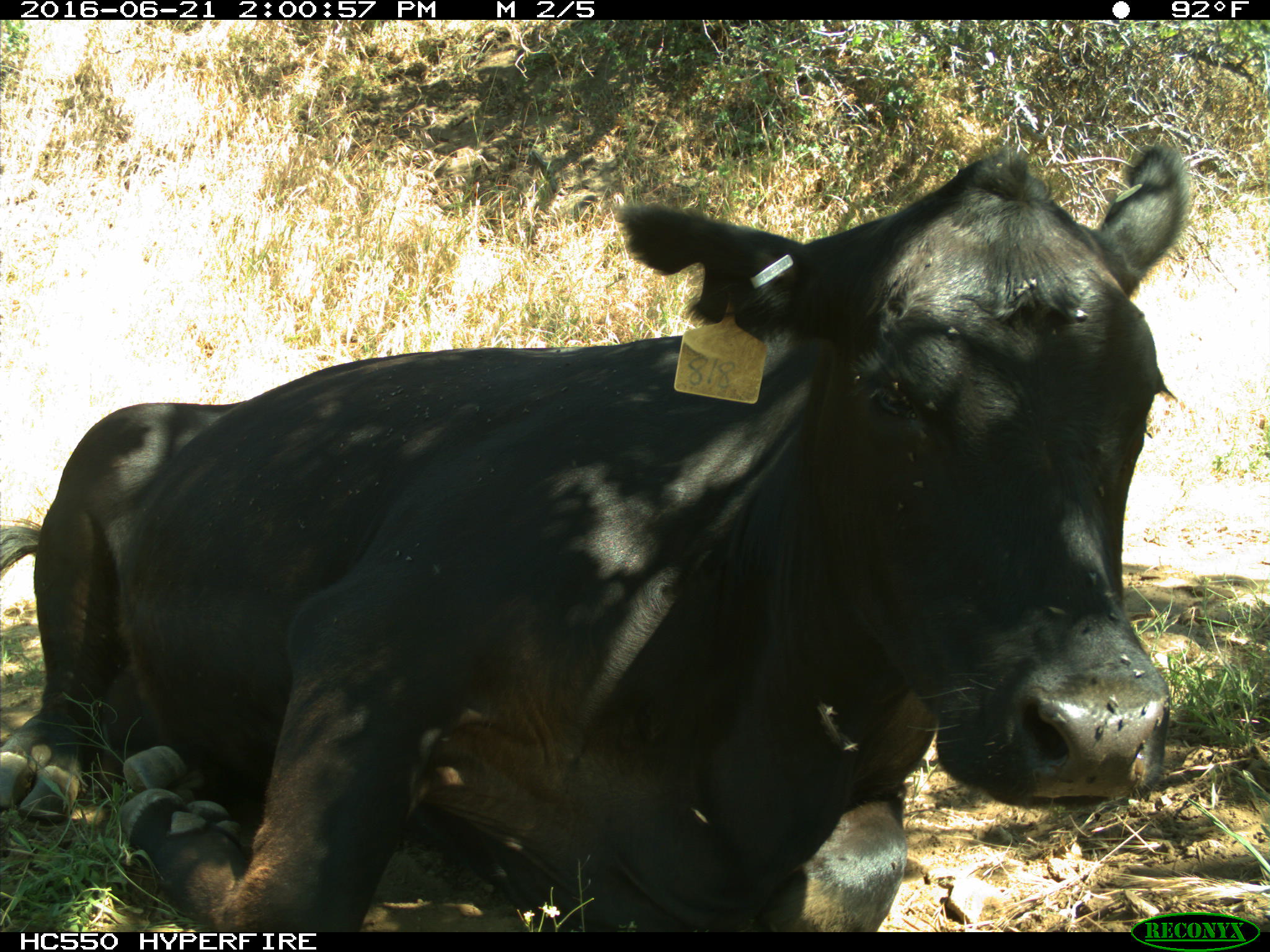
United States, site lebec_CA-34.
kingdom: Animalia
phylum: Chordata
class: Mammalia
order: Artiodactyla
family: Bovidae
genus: Bos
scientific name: Bos taurus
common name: domestic cow